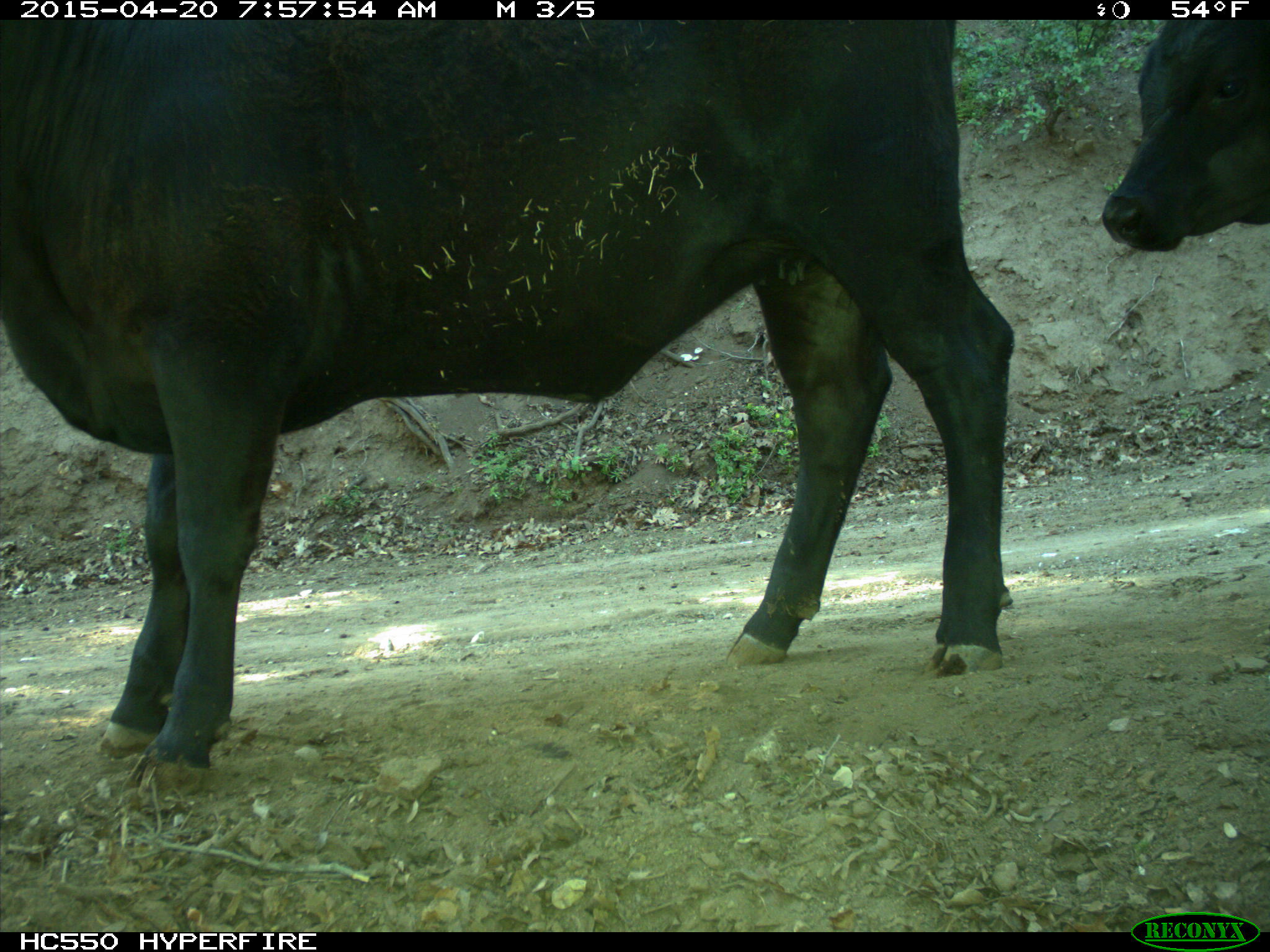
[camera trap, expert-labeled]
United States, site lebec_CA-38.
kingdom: Animalia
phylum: Chordata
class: Mammalia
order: Artiodactyla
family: Bovidae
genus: Bos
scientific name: Bos taurus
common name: domestic cow